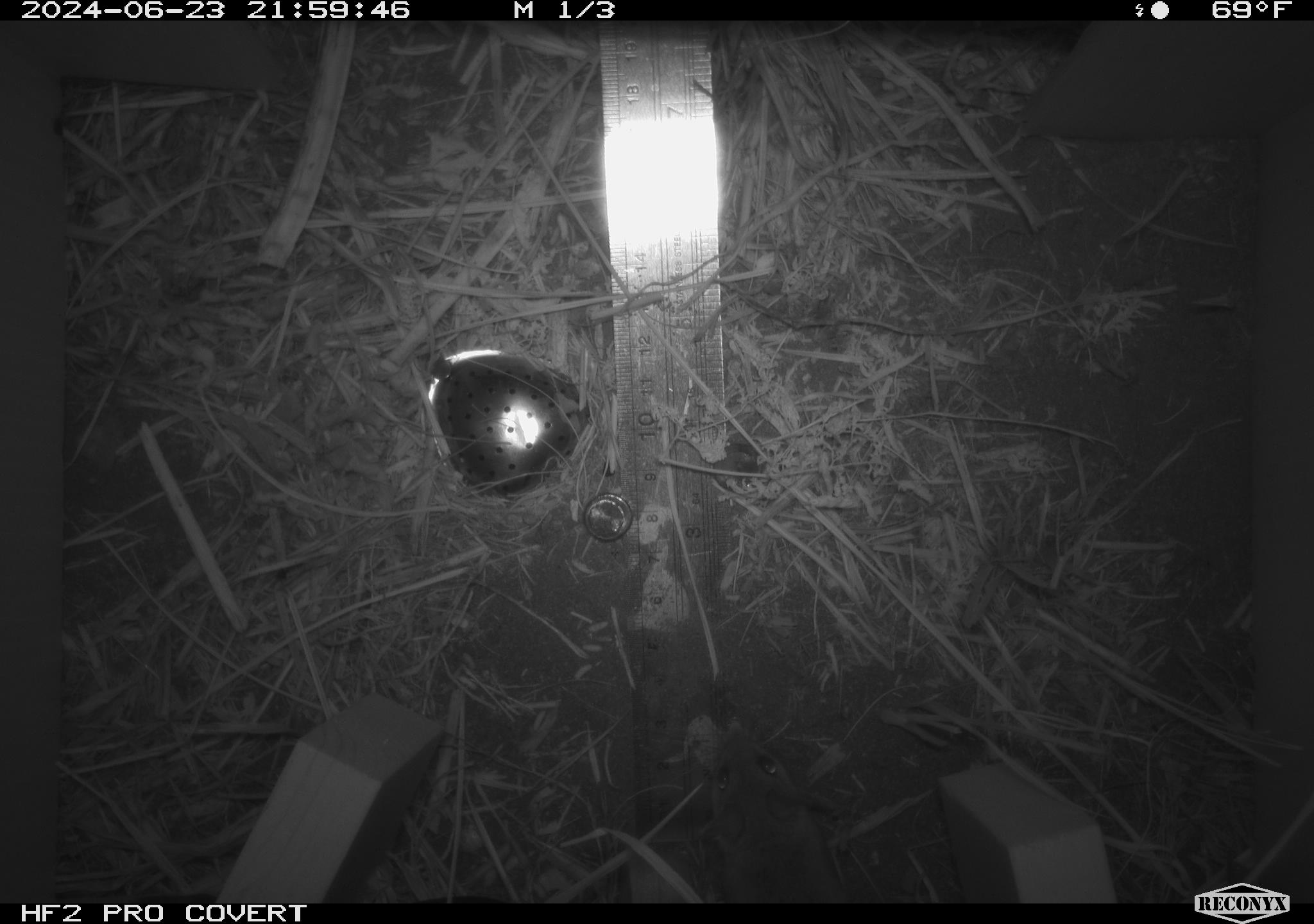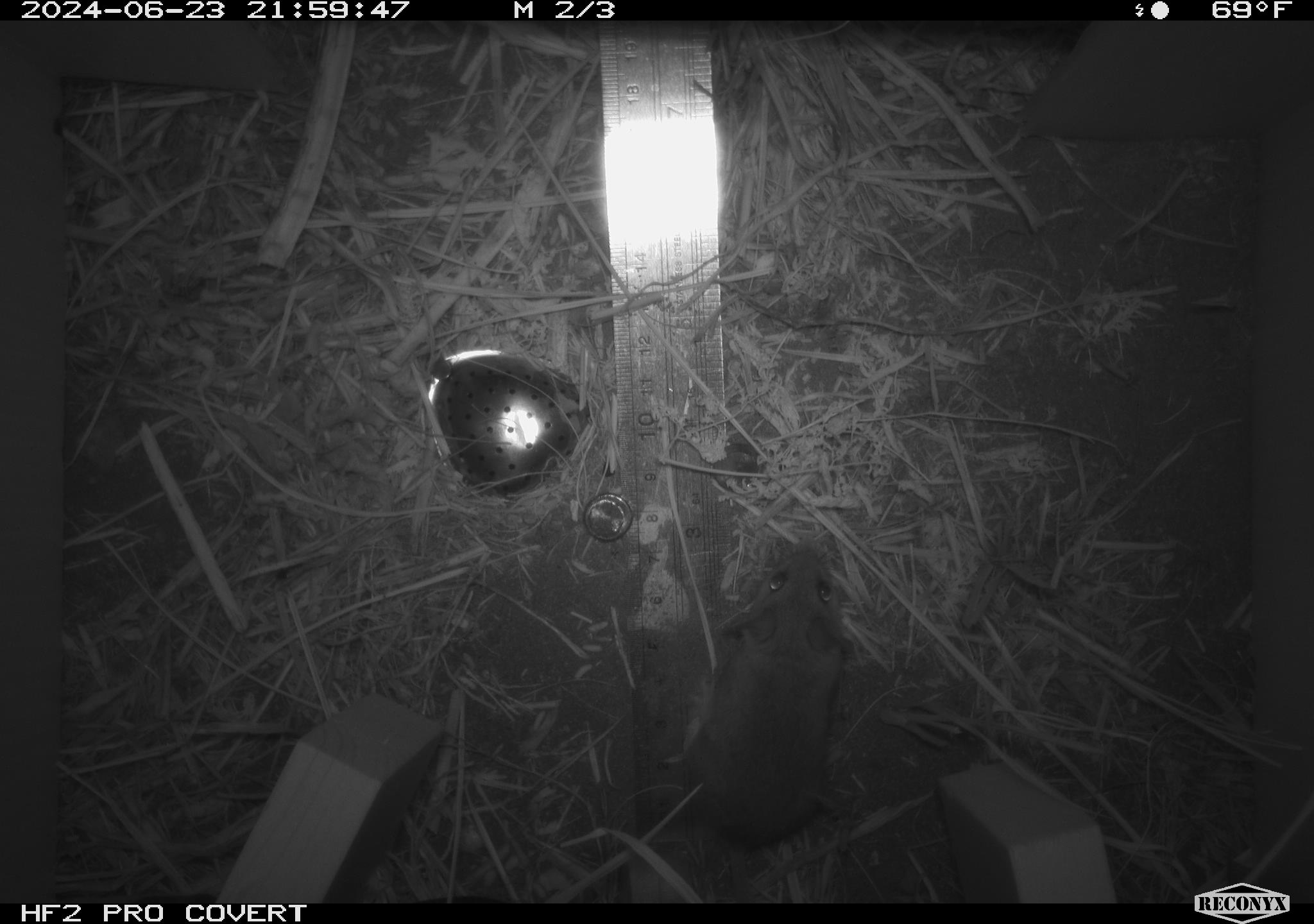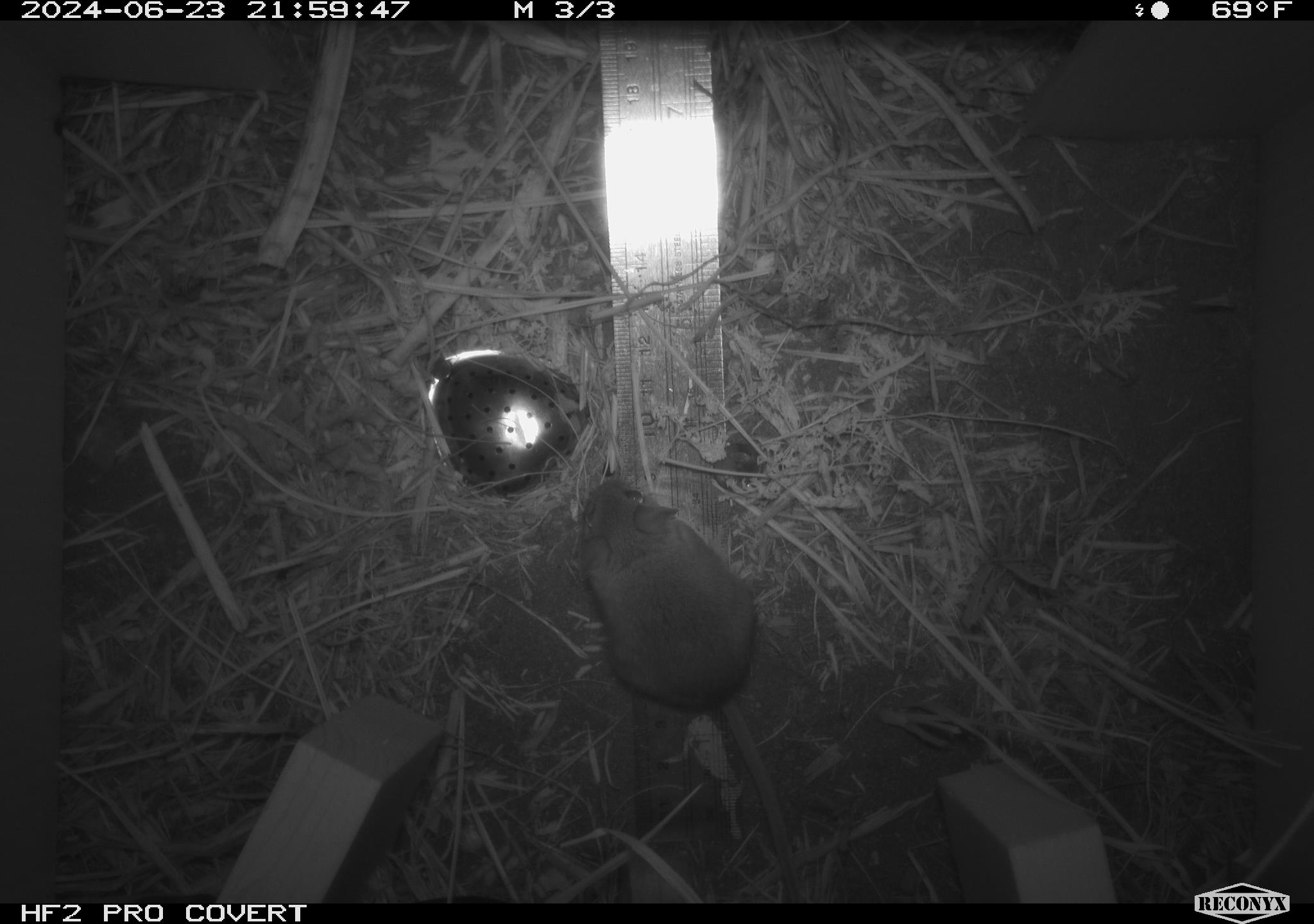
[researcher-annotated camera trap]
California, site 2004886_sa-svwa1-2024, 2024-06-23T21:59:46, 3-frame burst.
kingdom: Animalia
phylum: Chordata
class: Mammalia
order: Rodentia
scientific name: Rodentia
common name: mouse species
Mouse species (Rodentia).